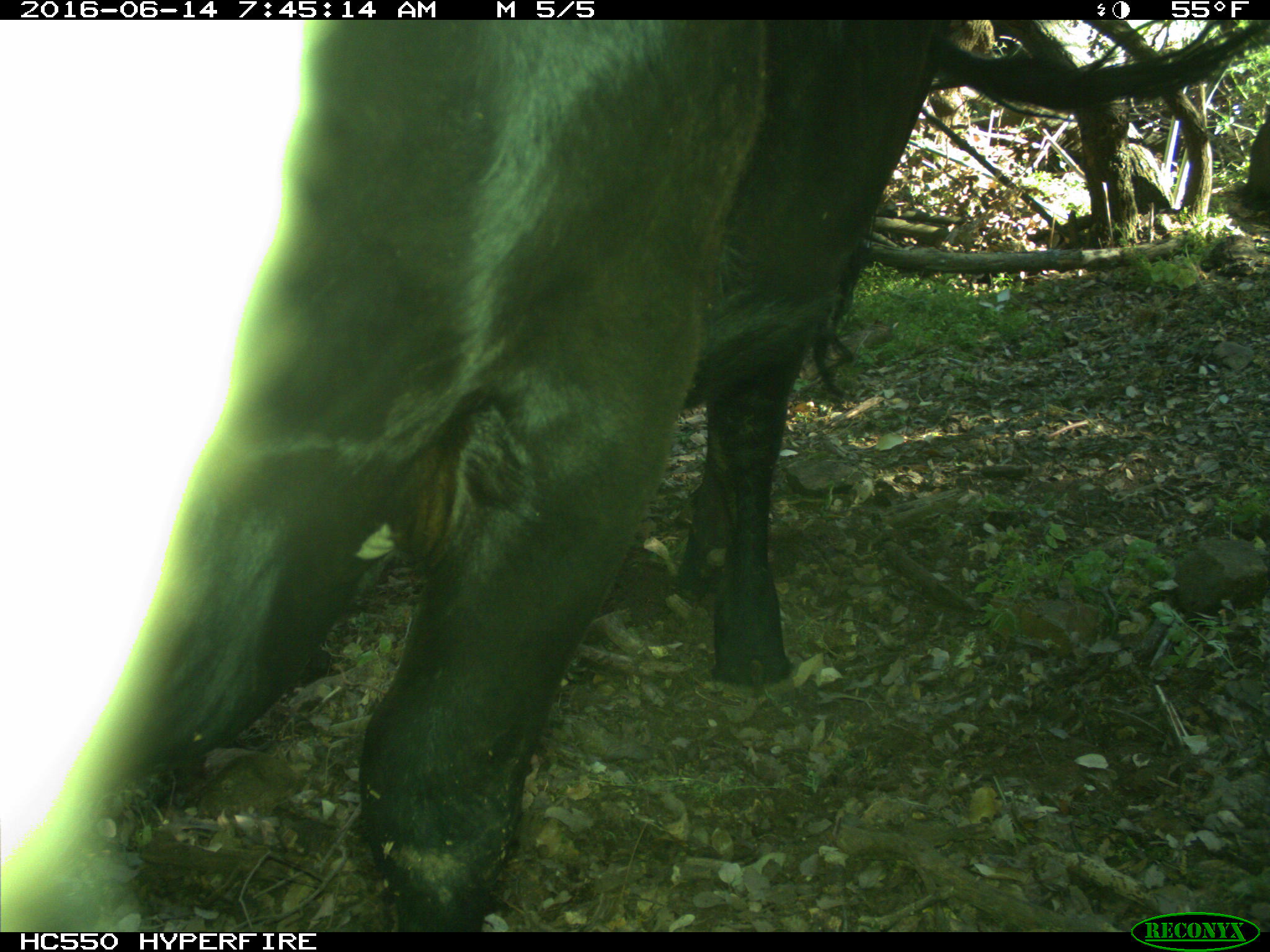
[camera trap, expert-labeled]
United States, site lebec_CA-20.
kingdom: Animalia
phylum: Chordata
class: Mammalia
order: Artiodactyla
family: Bovidae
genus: Bos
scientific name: Bos taurus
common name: domestic cow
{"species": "Bos taurus (domestic cow)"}